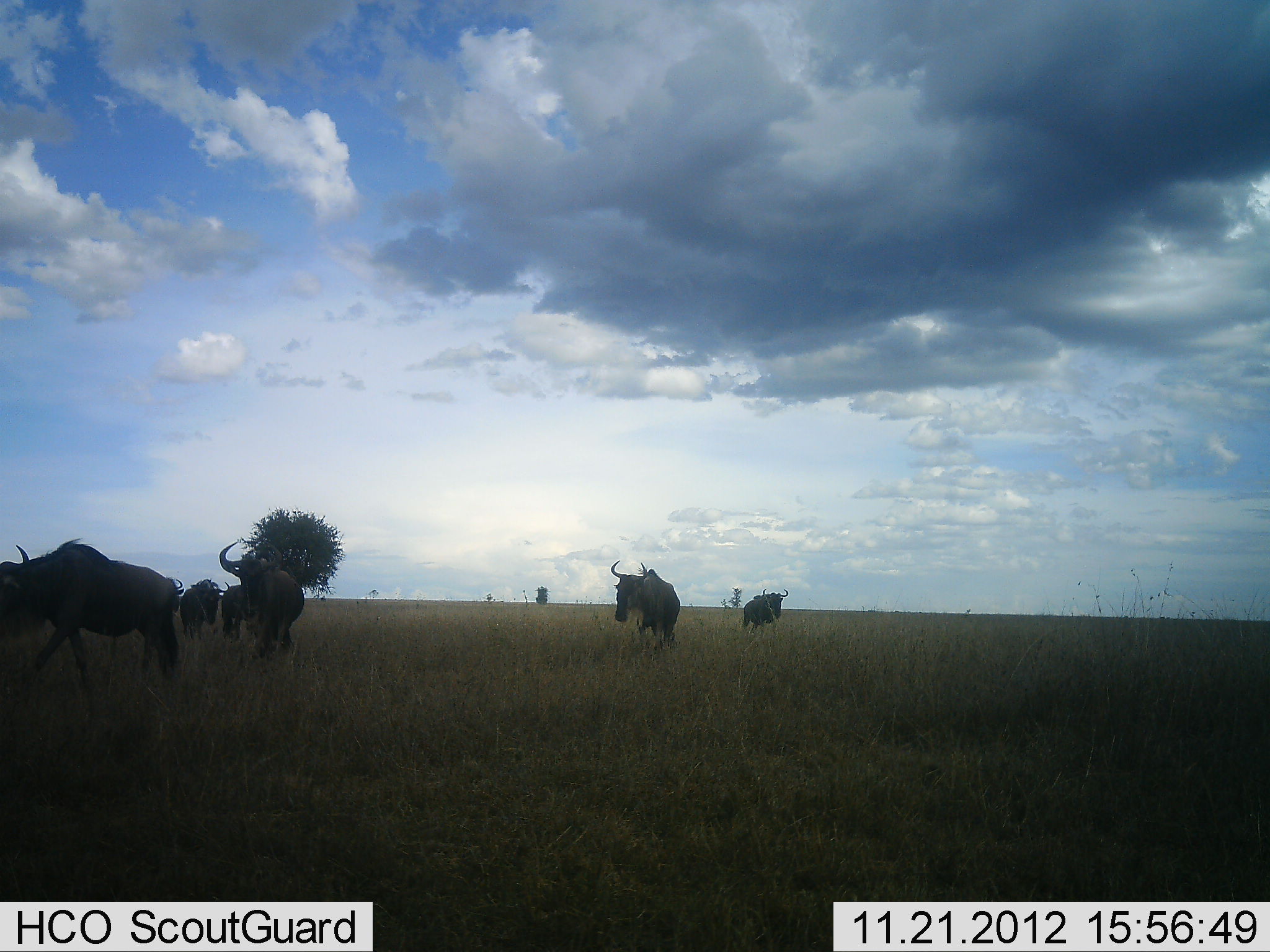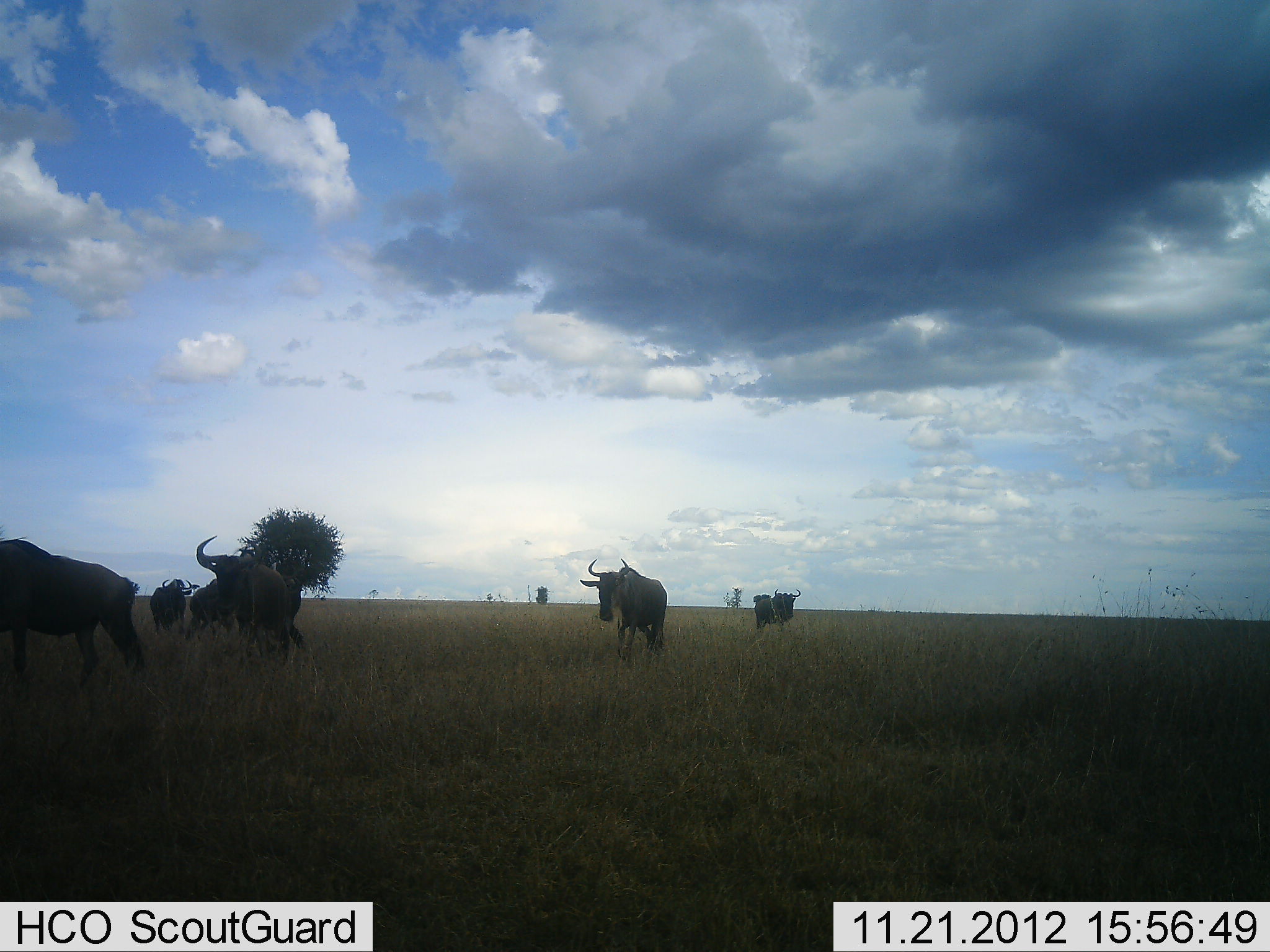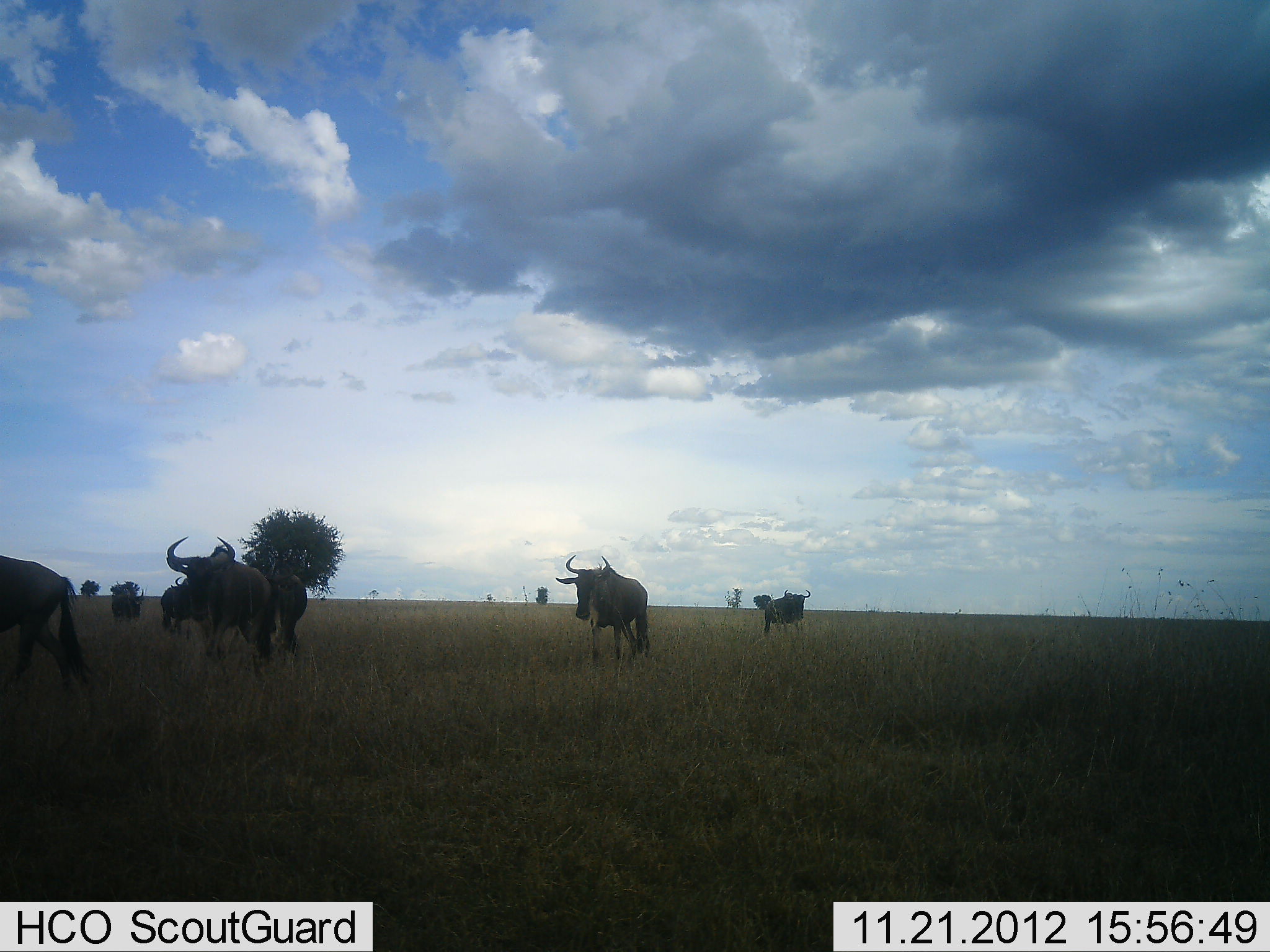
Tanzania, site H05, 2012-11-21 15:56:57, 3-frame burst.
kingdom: Animalia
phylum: Chordata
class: Mammalia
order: Artiodactyla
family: Bovidae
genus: Connochaetes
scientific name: Connochaetes taurinus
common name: blue wildebeest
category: wildebeest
Wildebeest (blue wildebeest) (Connochaetes taurinus), count 7. Behavior (volunteer vote fractions): standing 30%, resting 0%, moving 70%, interacting 0%. Young present (vote fraction): 0%. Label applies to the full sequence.